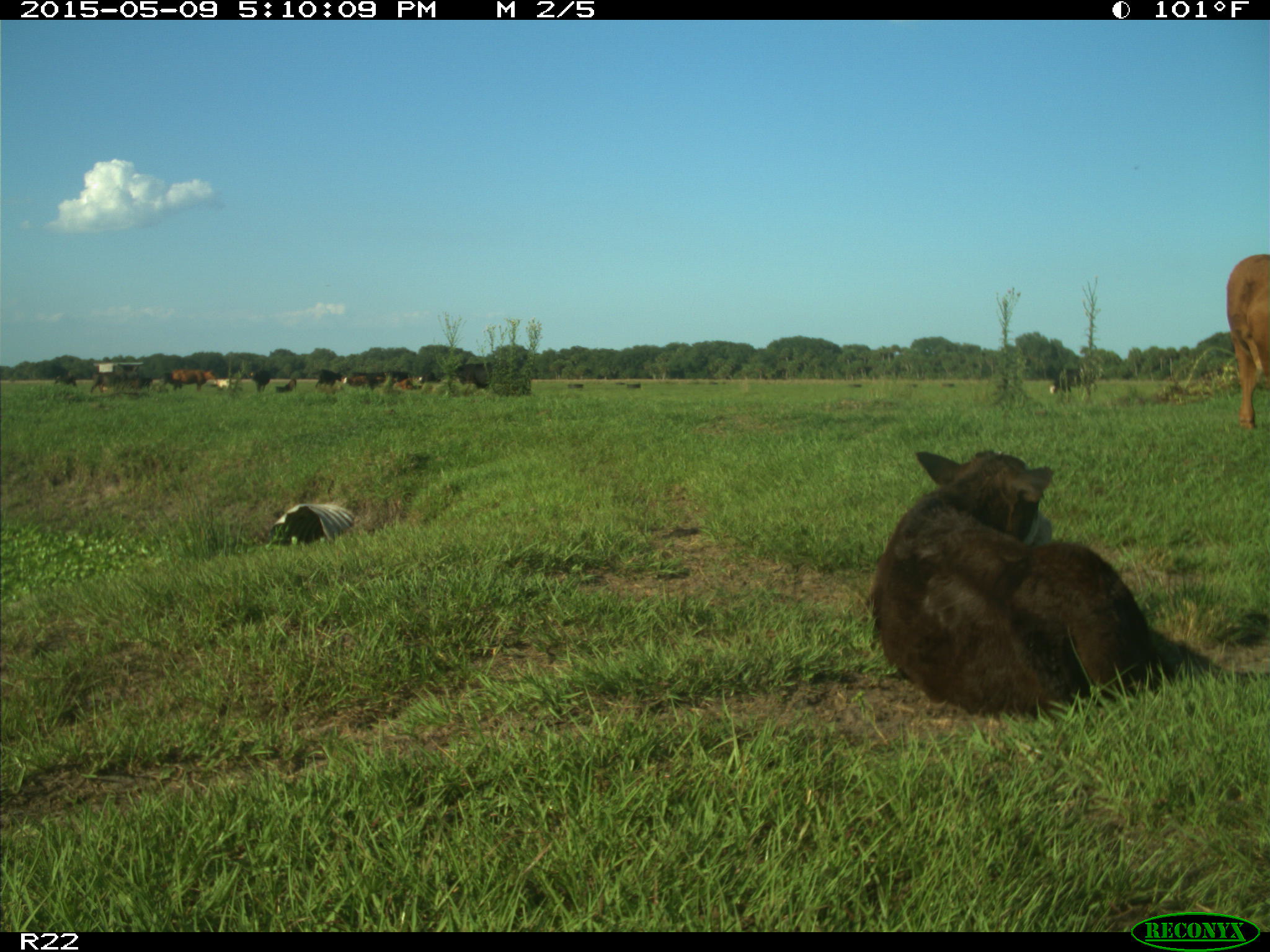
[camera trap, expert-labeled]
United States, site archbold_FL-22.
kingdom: Animalia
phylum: Chordata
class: Mammalia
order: Artiodactyla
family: Bovidae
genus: Bos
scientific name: Bos taurus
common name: domestic cow